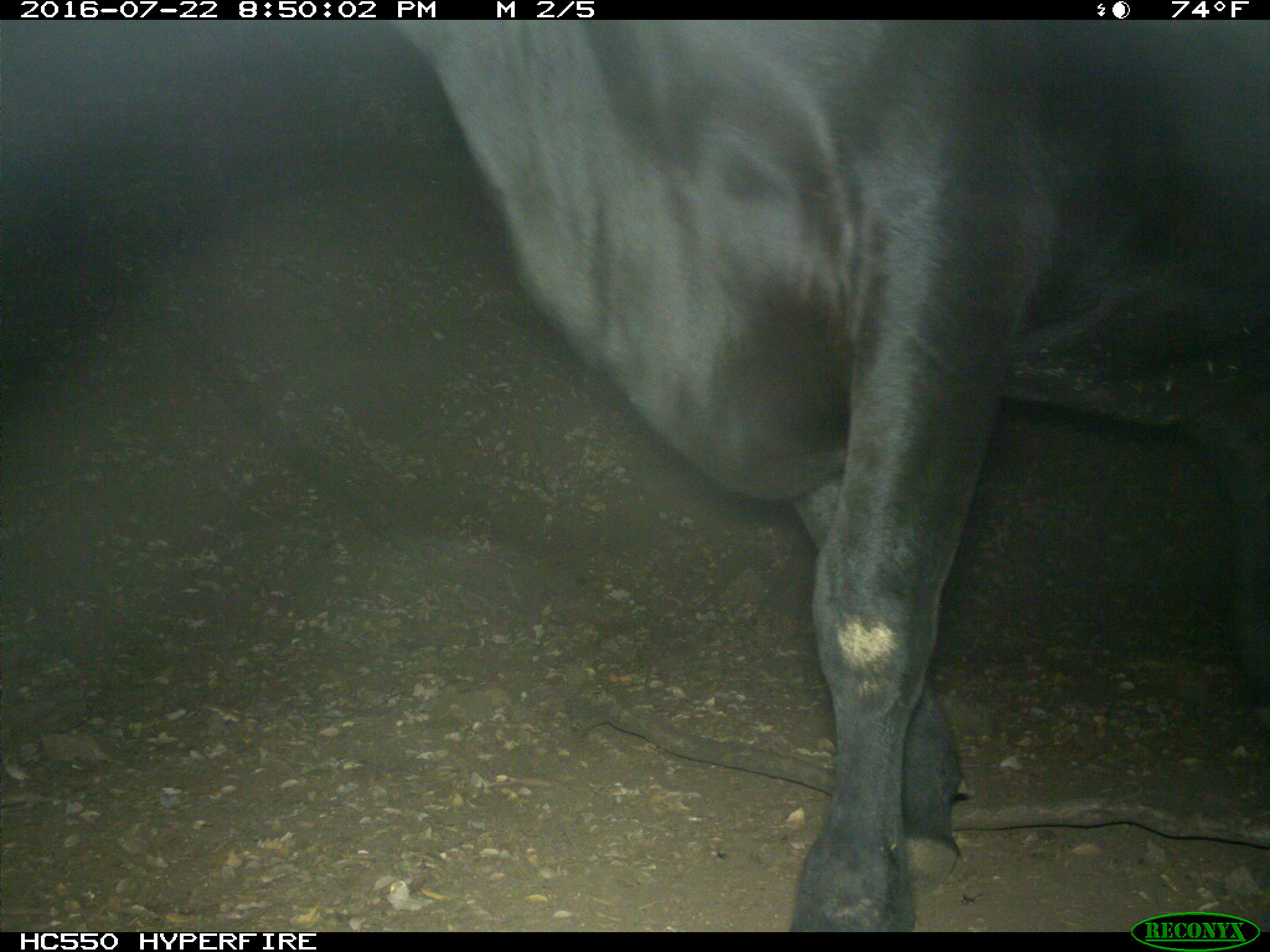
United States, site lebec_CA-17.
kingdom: Animalia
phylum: Chordata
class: Mammalia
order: Artiodactyla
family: Bovidae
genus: Bos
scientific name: Bos taurus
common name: domestic cow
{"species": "Bos taurus (domestic cow)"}